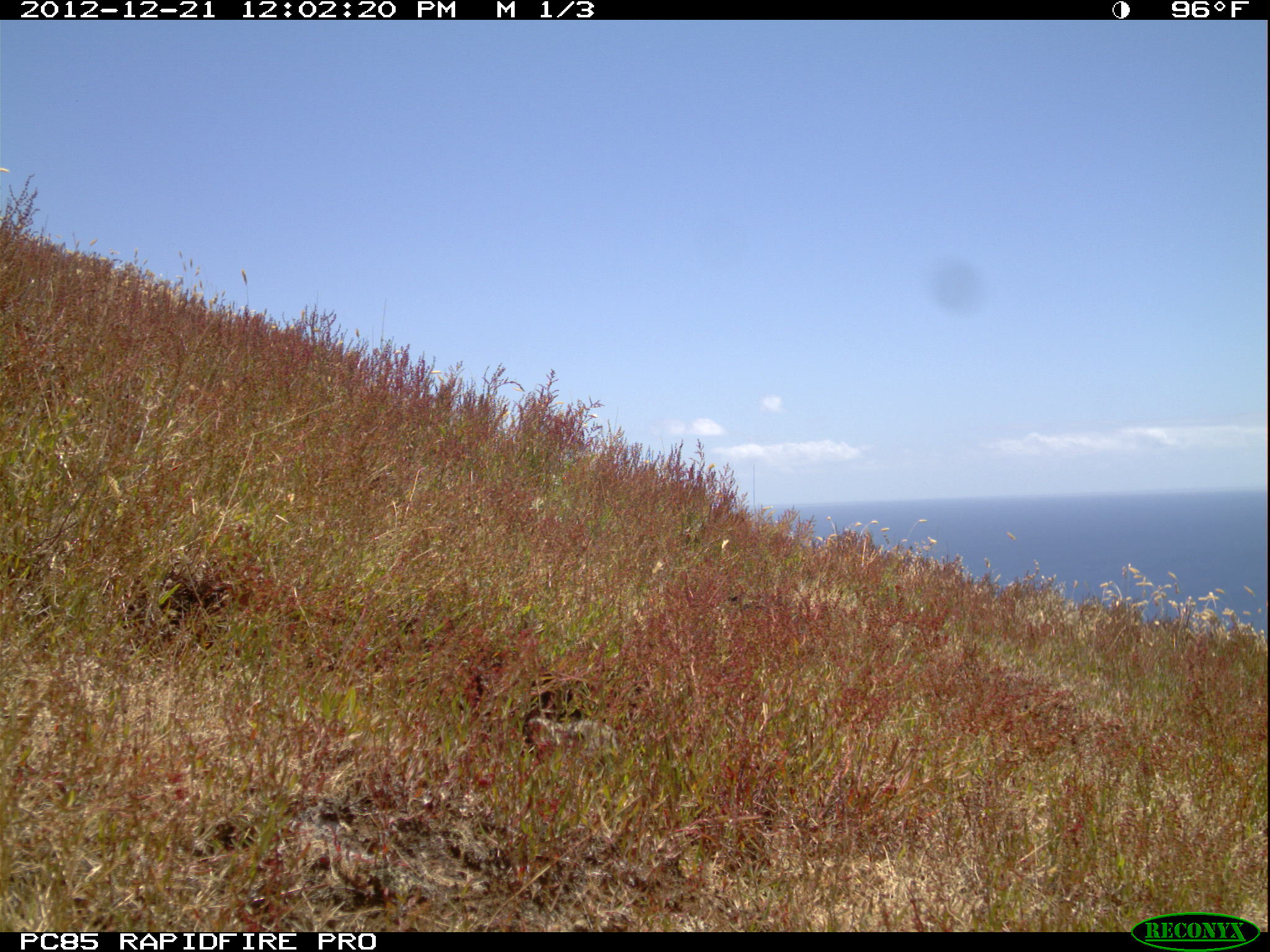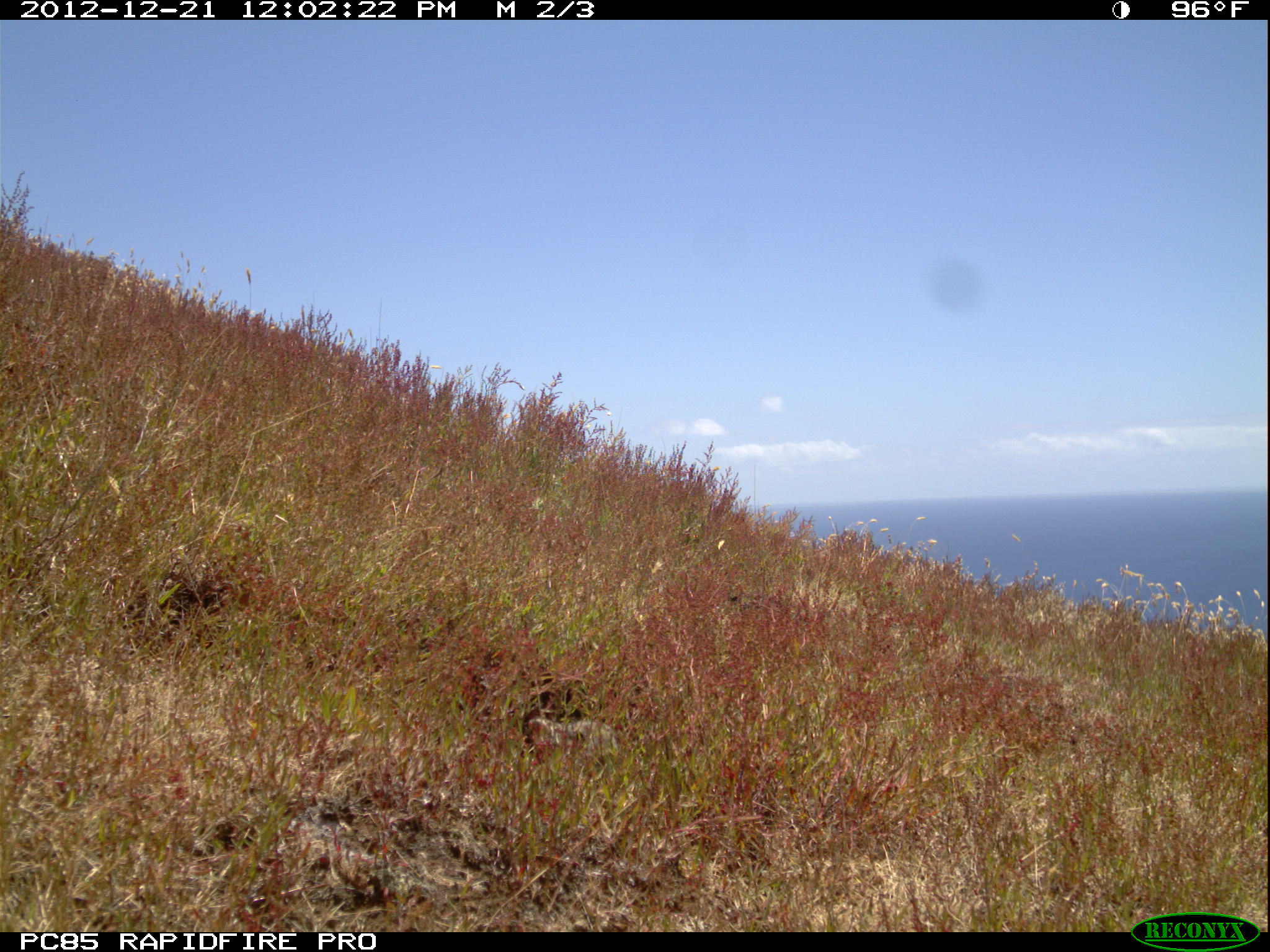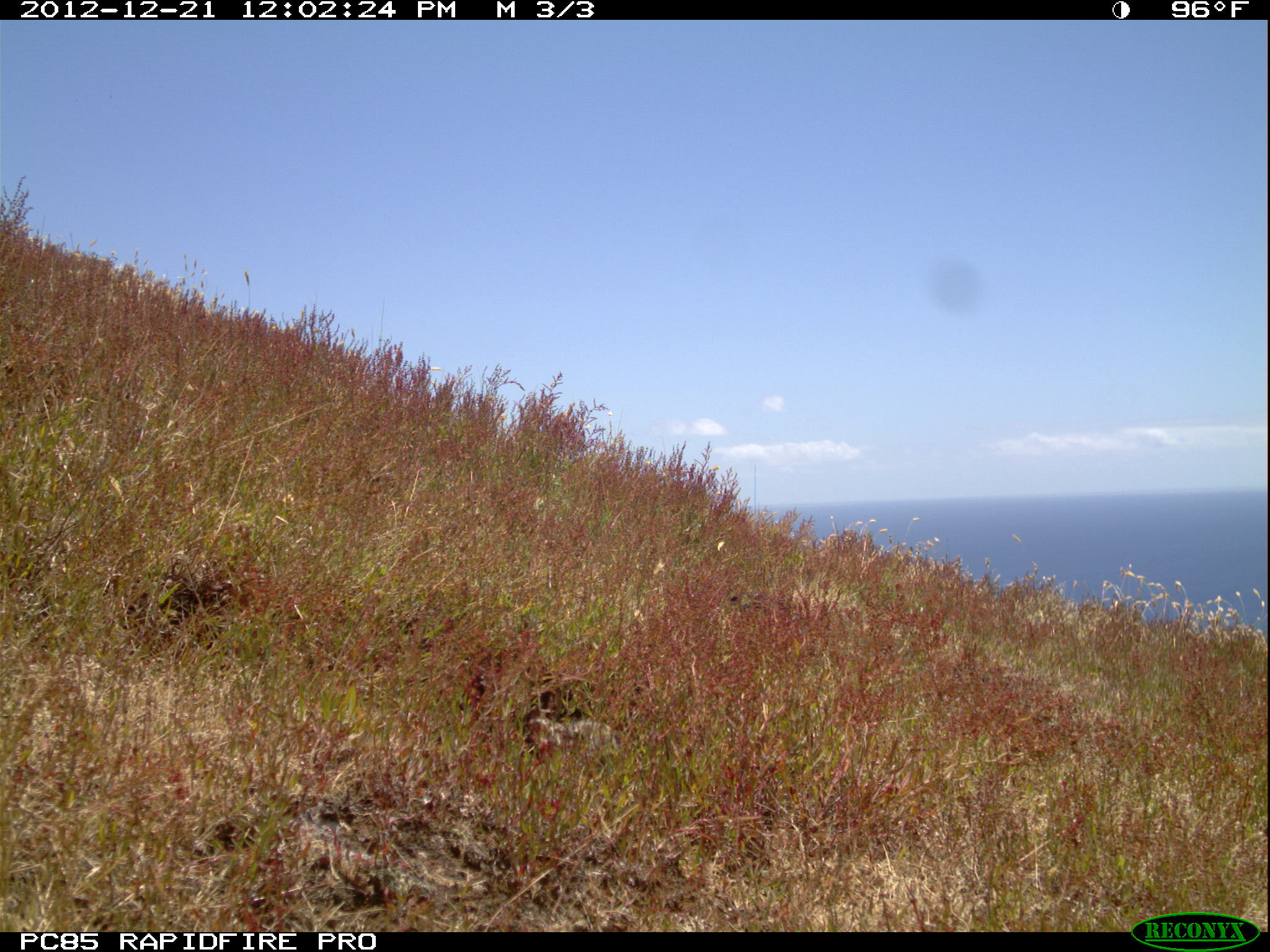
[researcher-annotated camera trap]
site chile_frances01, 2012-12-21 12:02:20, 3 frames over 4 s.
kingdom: Animalia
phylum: Chordata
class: Mammalia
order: Lagomorpha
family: Leporidae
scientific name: Leporidae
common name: rabbits and hares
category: rabbit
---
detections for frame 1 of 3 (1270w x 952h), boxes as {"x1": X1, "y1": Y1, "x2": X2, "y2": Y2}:
rabbit: {"x1": 517, "y1": 684, "x2": 623, "y2": 762}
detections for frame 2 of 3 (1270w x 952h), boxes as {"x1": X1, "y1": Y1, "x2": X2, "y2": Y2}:
unknown: {"x1": 511, "y1": 698, "x2": 622, "y2": 772}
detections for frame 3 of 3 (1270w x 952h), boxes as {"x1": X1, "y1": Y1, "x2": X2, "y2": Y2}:
unknown: {"x1": 507, "y1": 686, "x2": 624, "y2": 775}